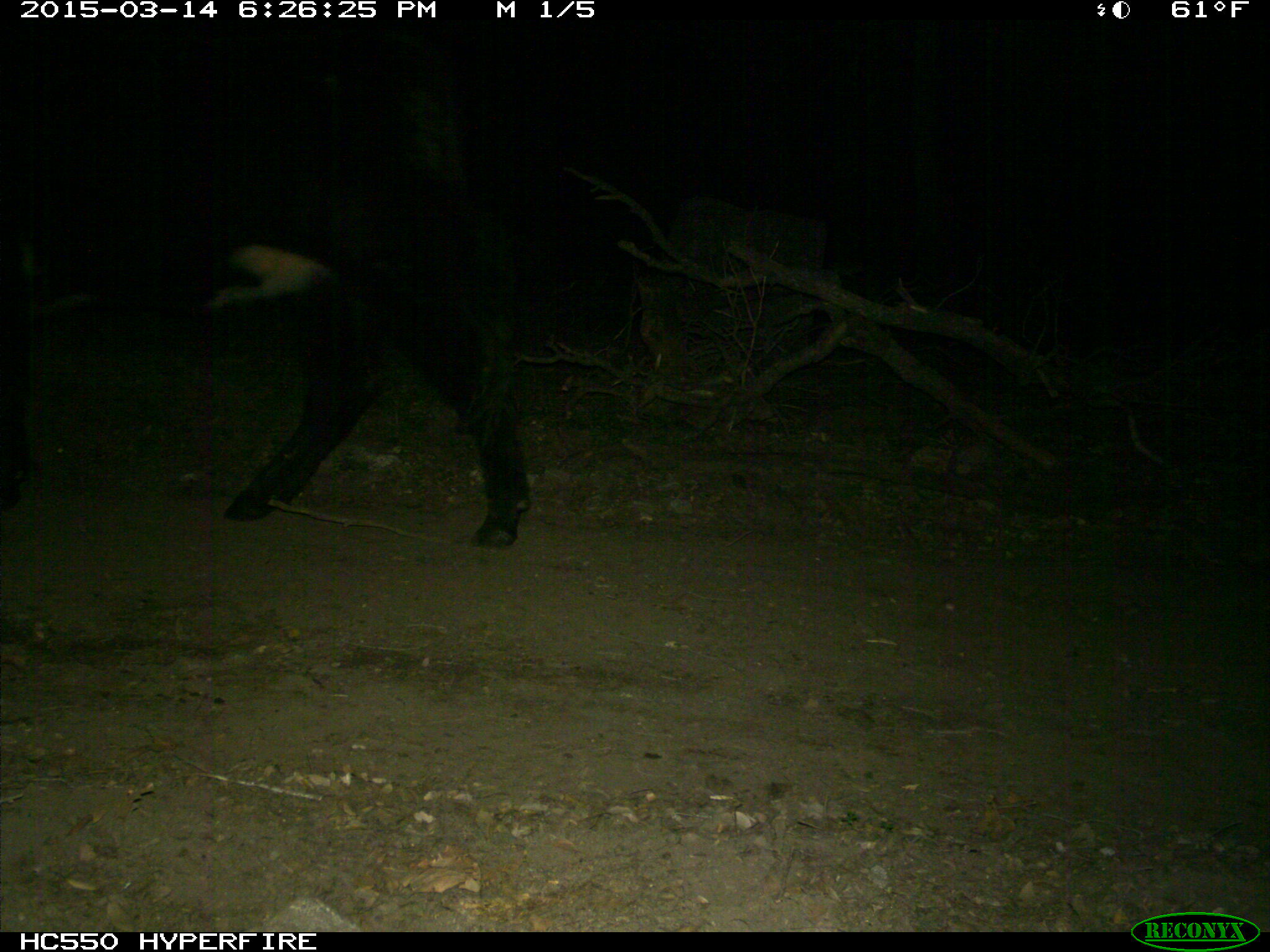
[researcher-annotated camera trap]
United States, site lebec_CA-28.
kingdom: Animalia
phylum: Chordata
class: Mammalia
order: Artiodactyla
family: Bovidae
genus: Bos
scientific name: Bos taurus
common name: domestic cow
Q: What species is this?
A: Bos taurus (domestic cow).